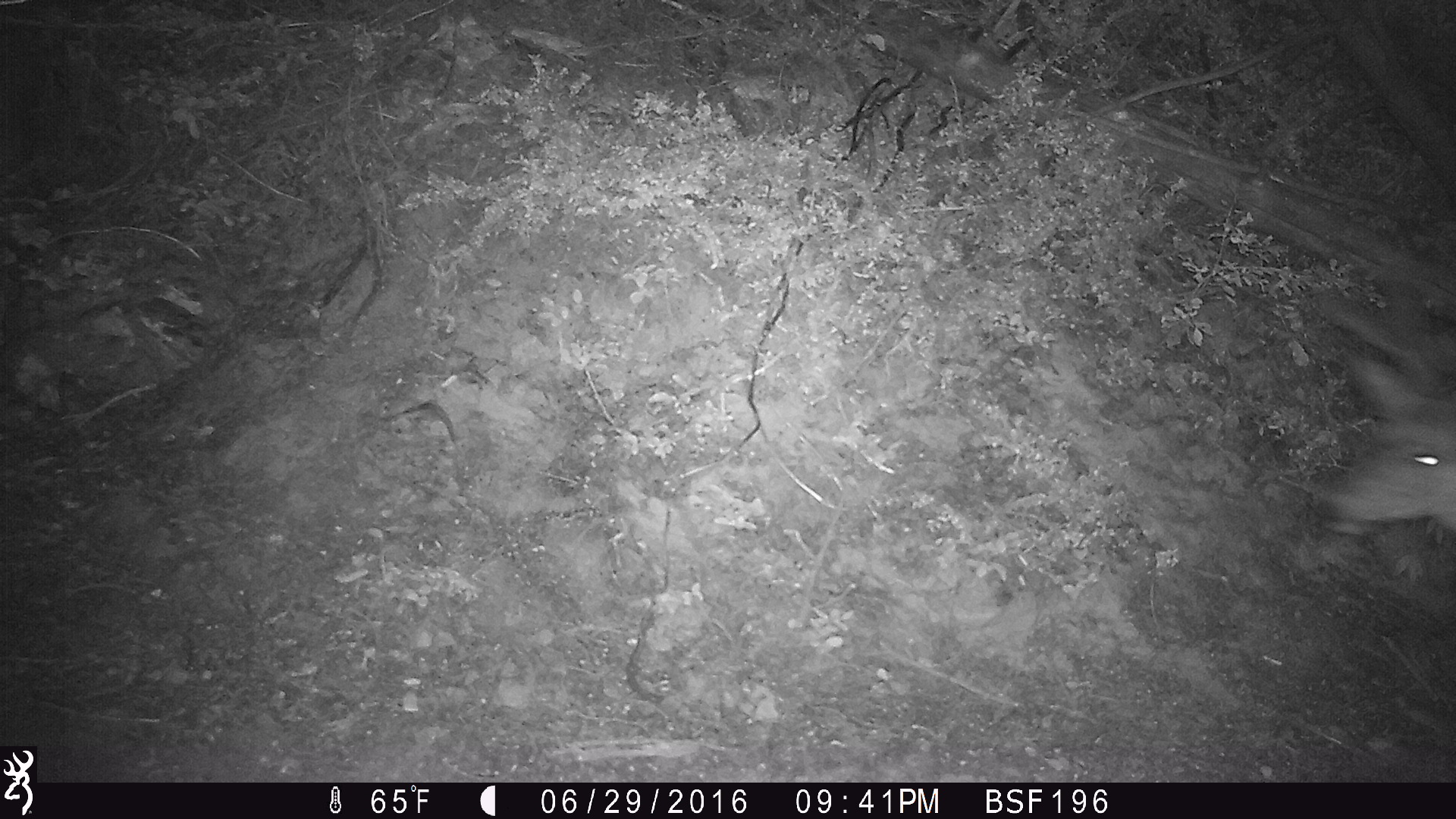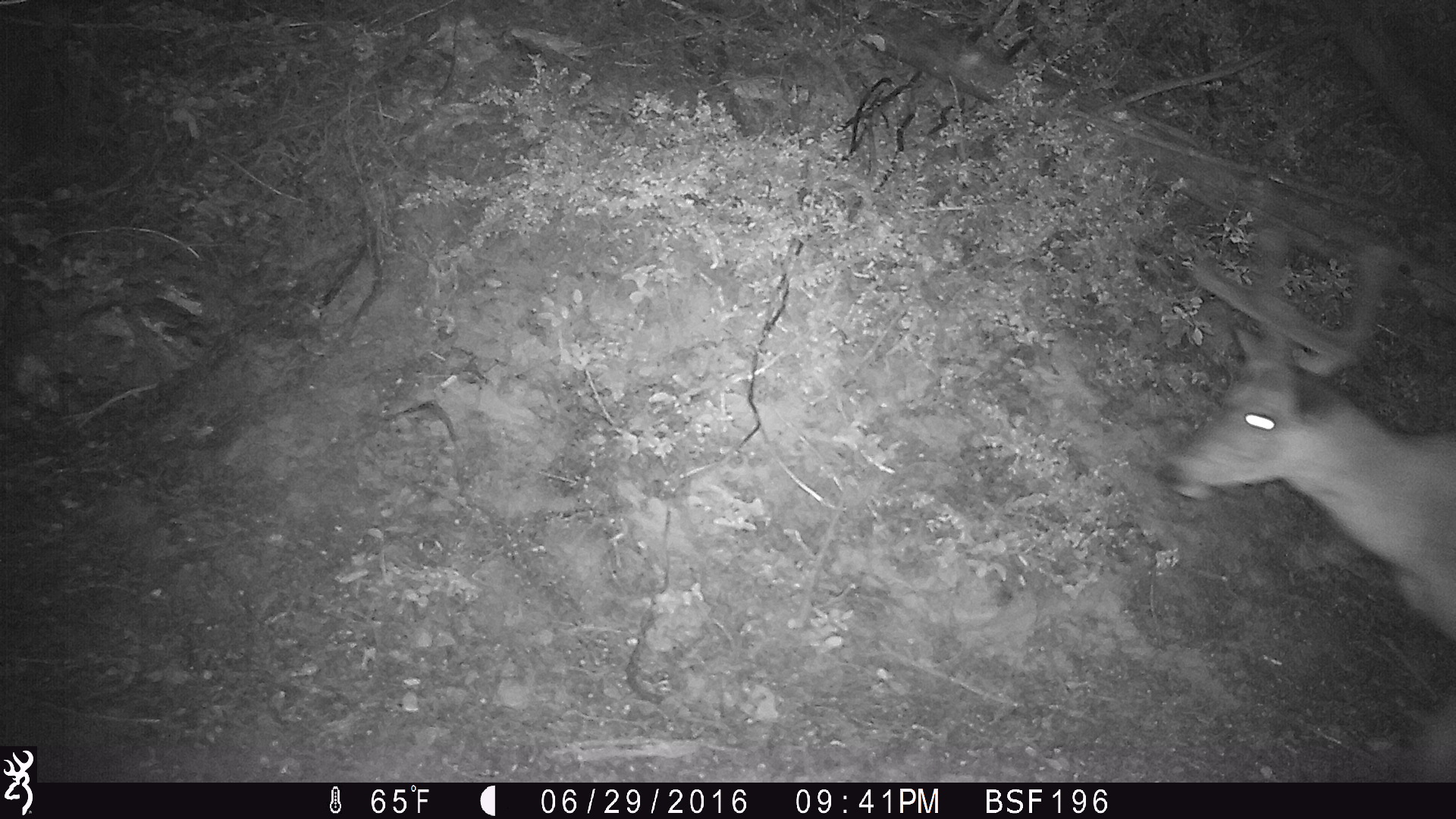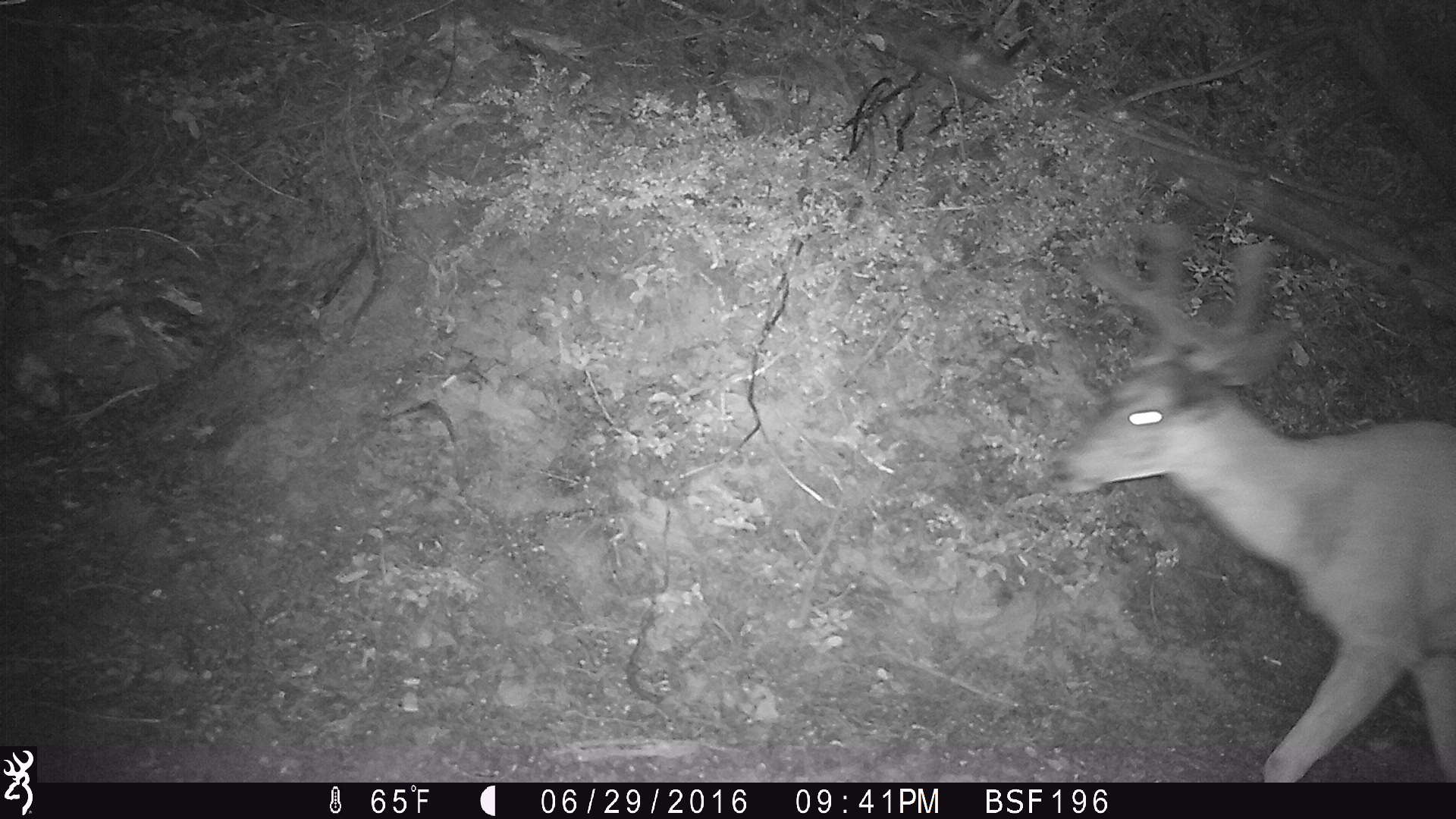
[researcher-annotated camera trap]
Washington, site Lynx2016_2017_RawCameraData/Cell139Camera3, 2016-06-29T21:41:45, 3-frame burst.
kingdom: Animalia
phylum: Chordata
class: Mammalia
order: Artiodactyla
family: Cervidae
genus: Odocoileus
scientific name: Odocoileus hemionus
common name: mule deer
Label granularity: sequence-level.